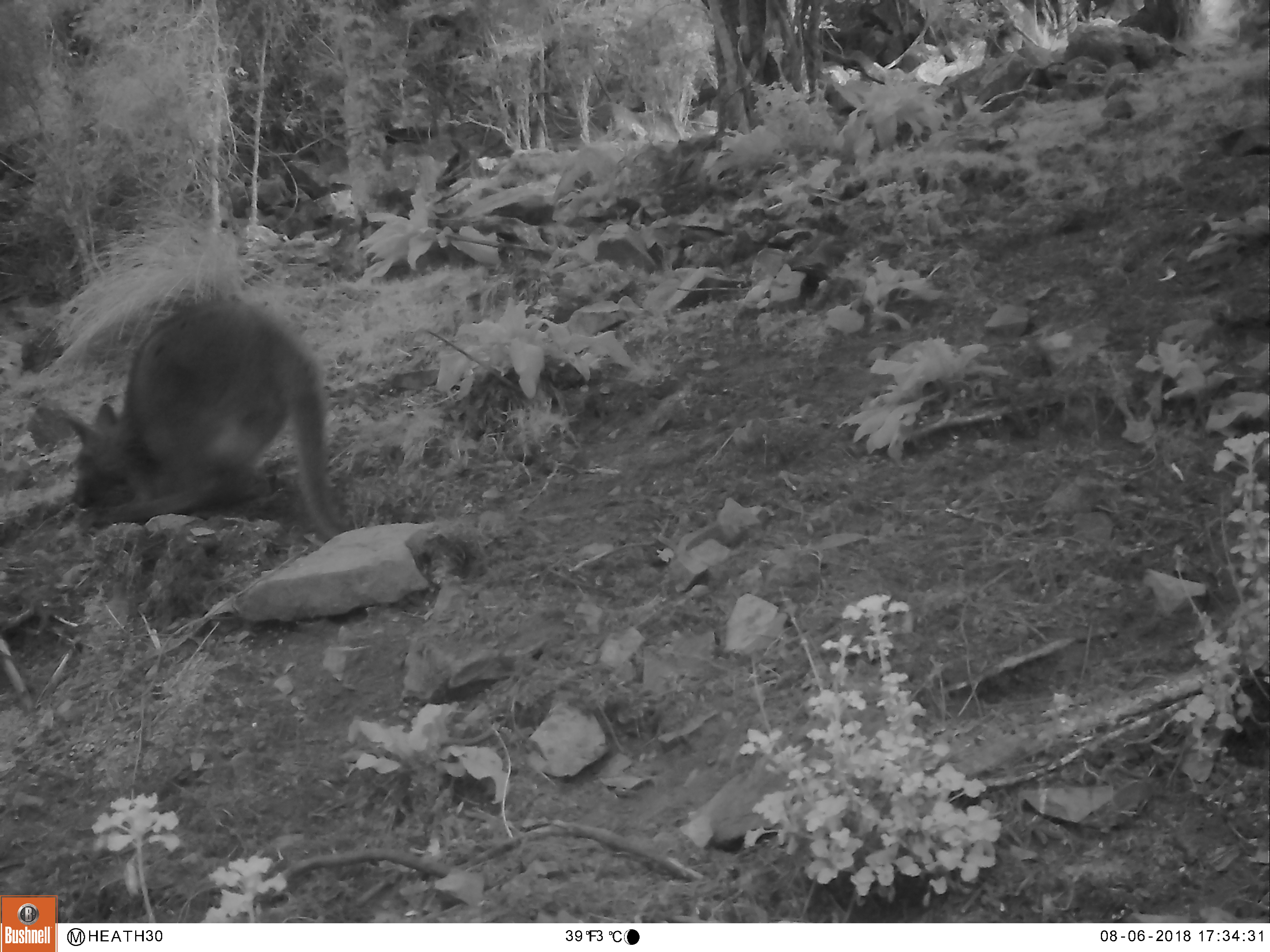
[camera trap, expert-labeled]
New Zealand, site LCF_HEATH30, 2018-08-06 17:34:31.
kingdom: Animalia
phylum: Chordata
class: Mammalia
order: Diprotodontia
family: Macropodidae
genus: Notamacropus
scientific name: Notamacropus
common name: wallaby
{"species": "wallaby (Notamacropus)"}